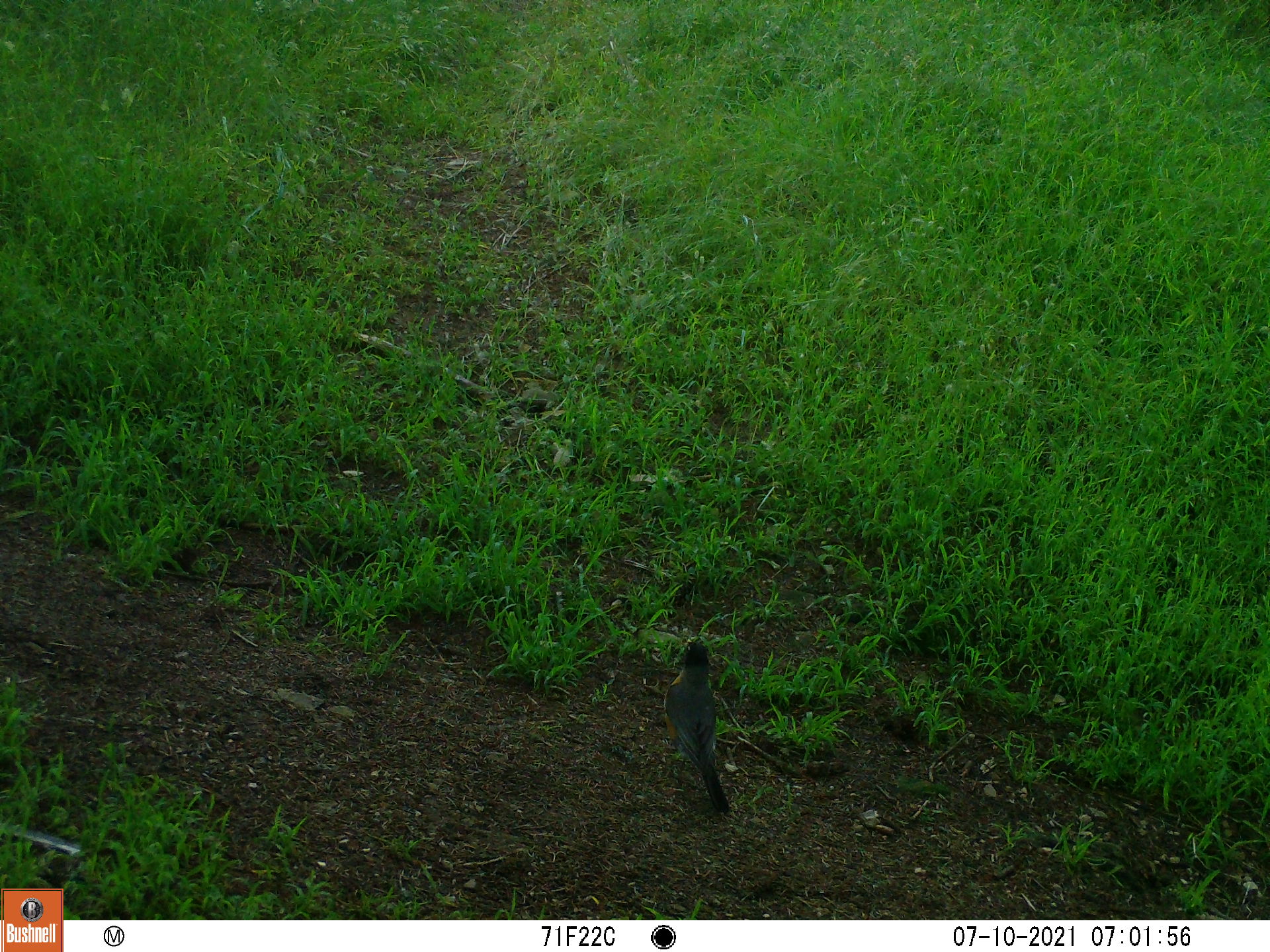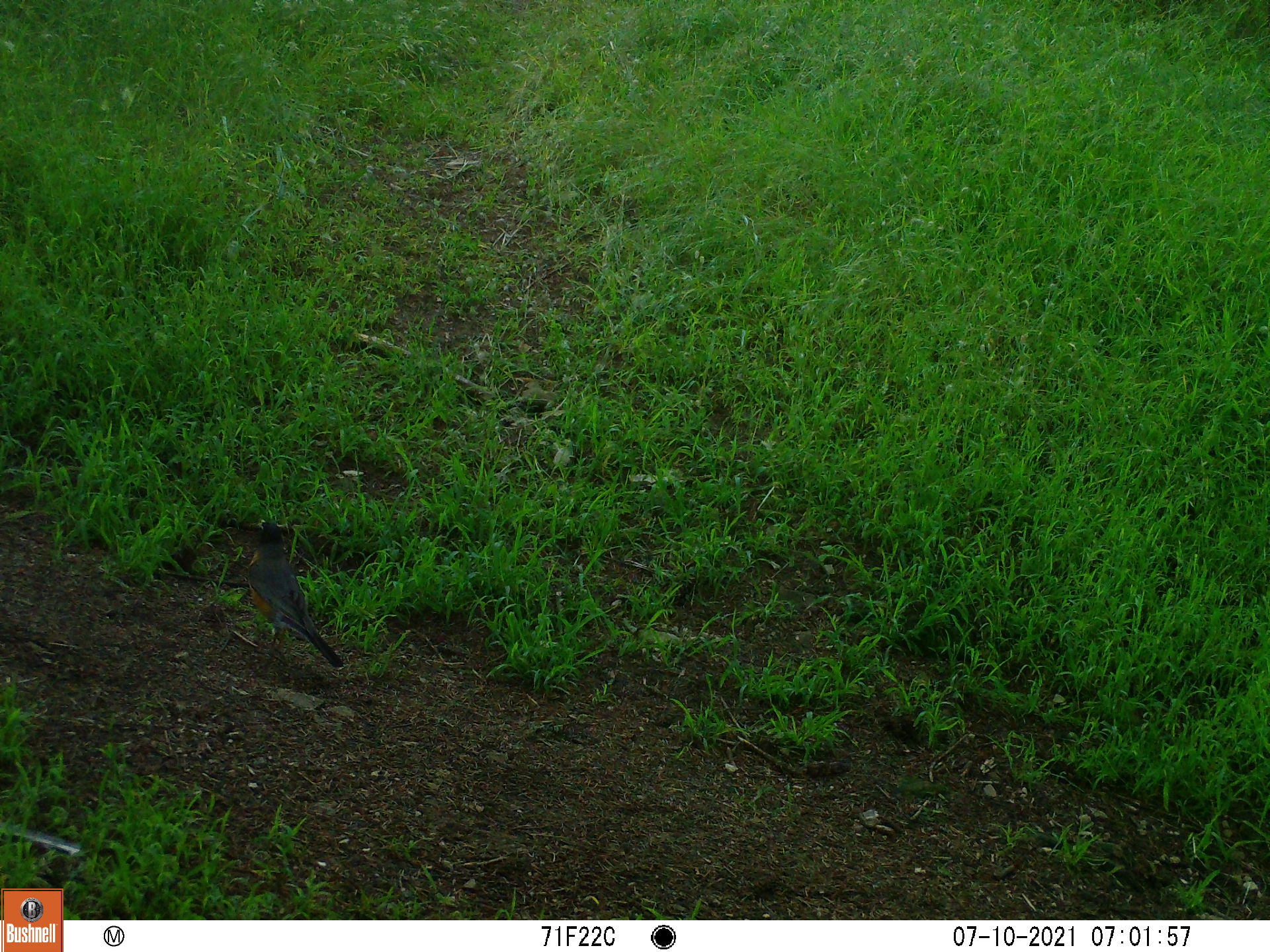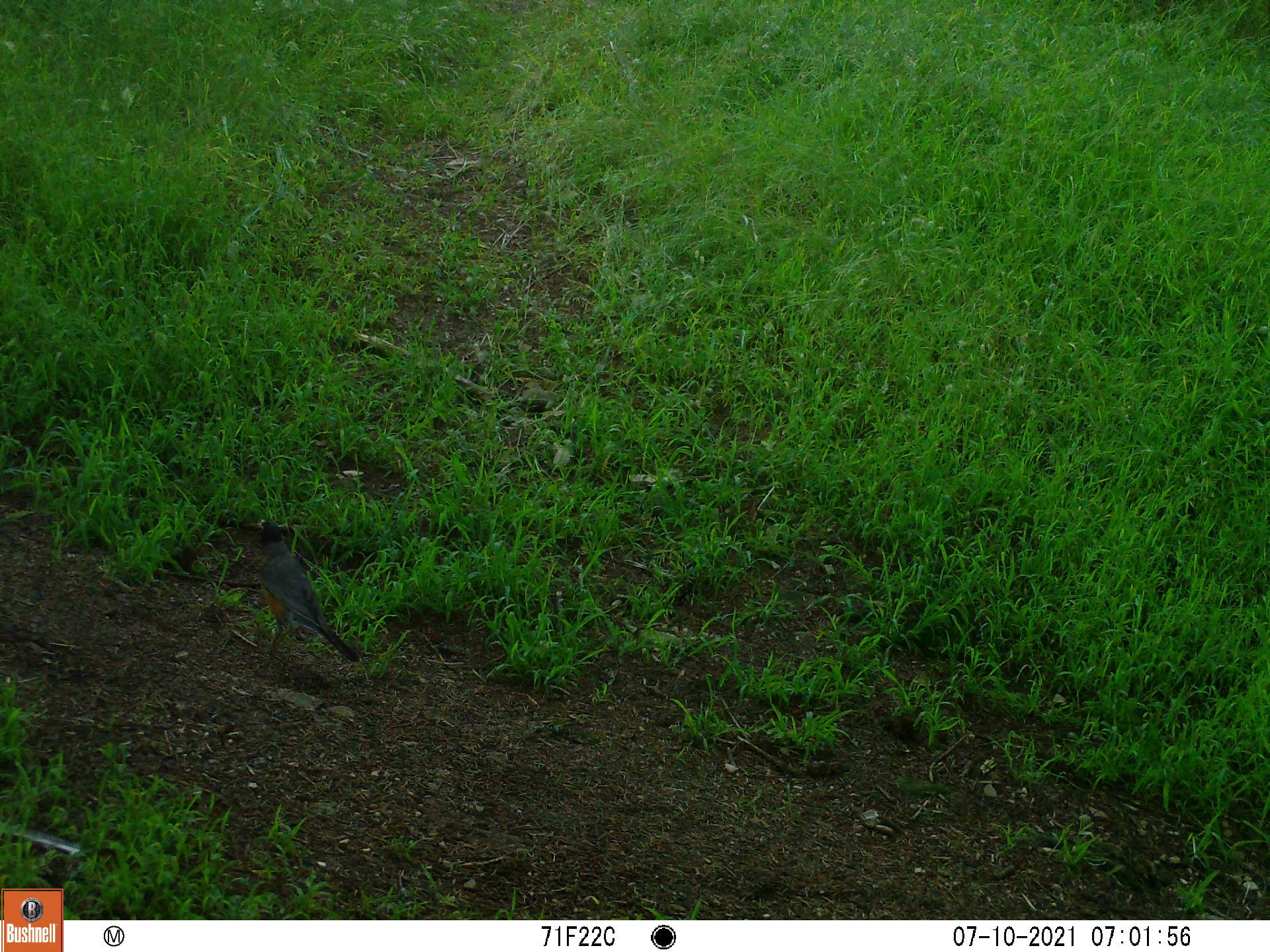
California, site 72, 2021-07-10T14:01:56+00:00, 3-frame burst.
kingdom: Animalia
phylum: Chordata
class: Aves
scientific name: Aves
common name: bird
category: unknown bird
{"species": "unknown bird (bird) (Aves)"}